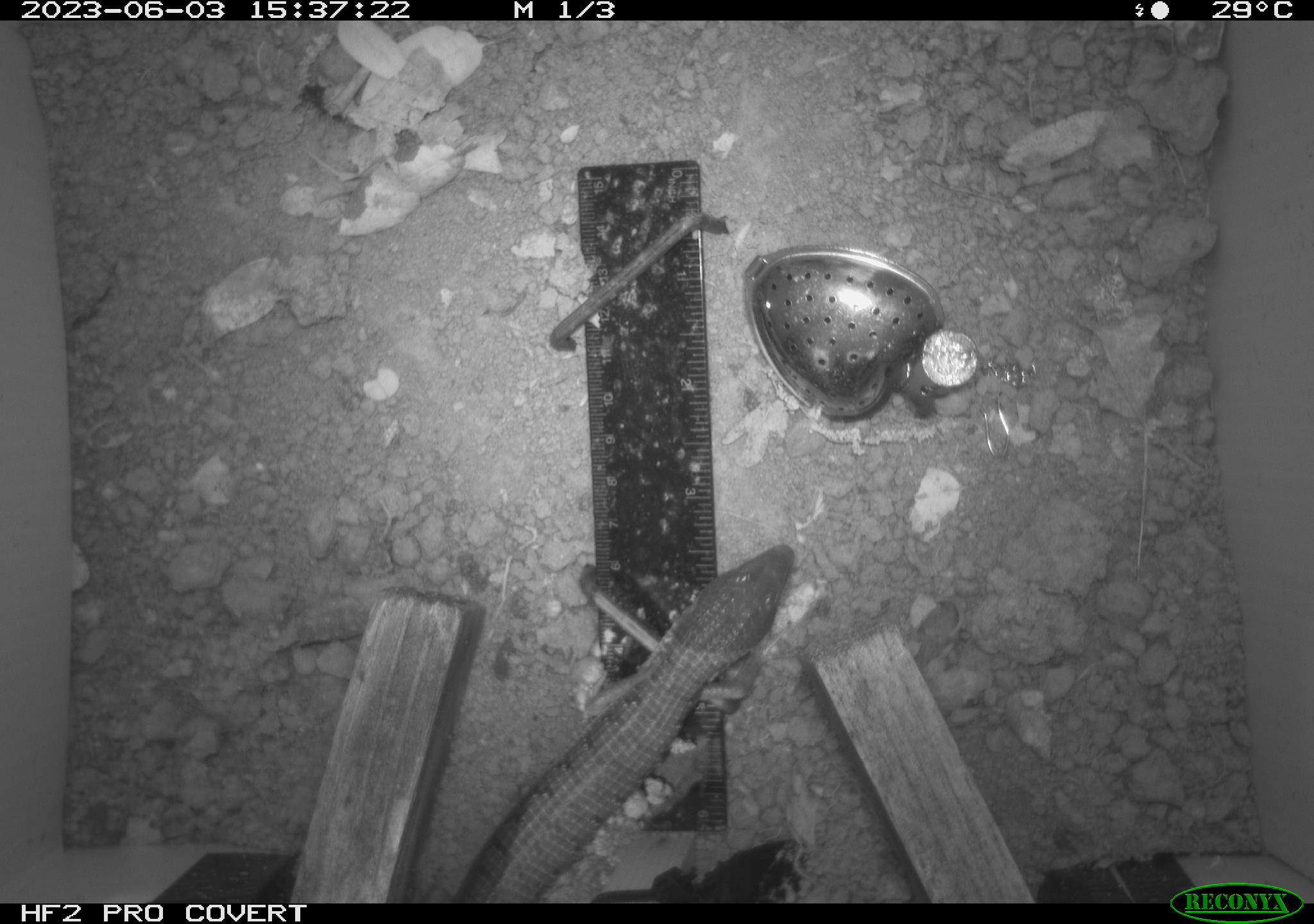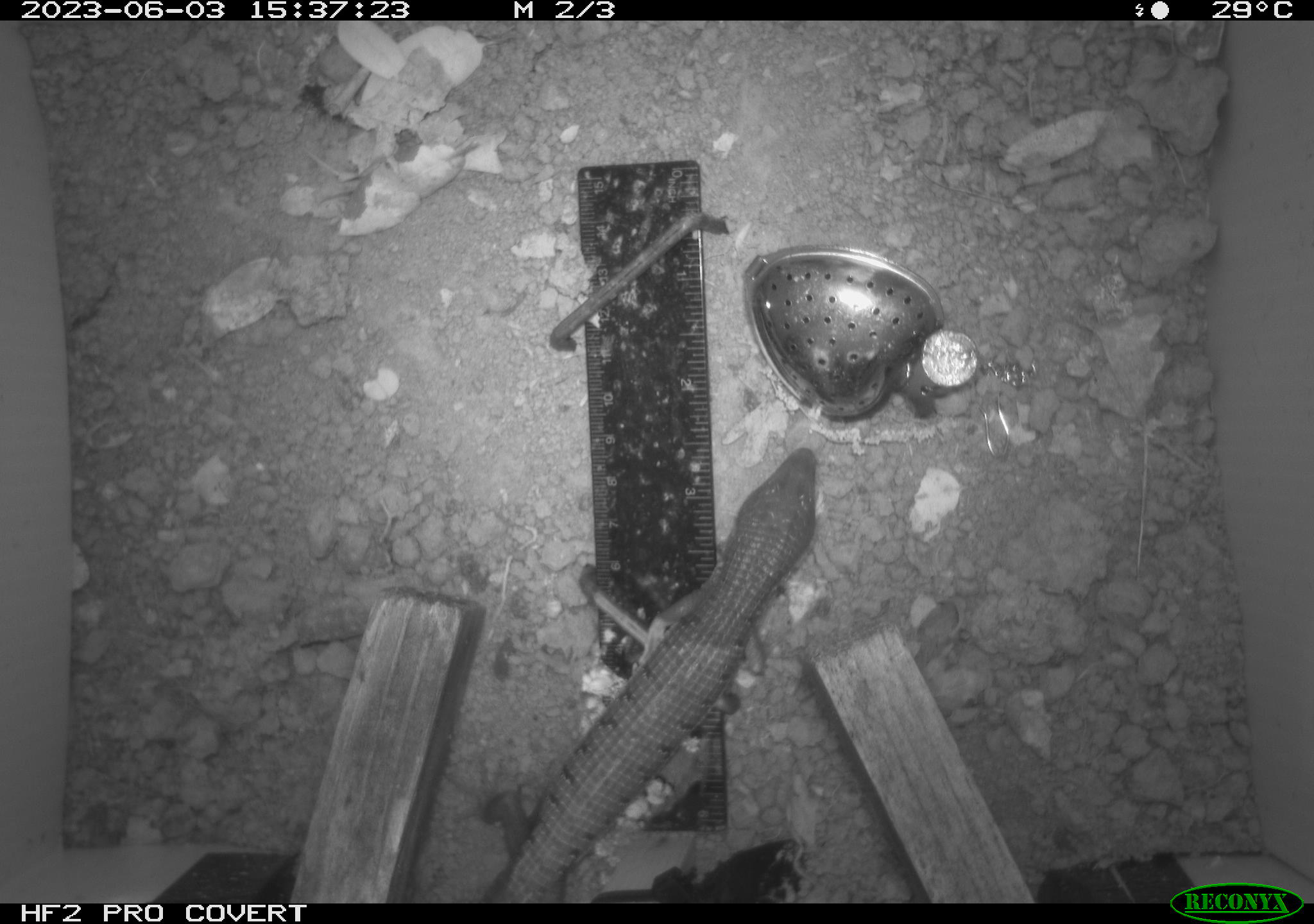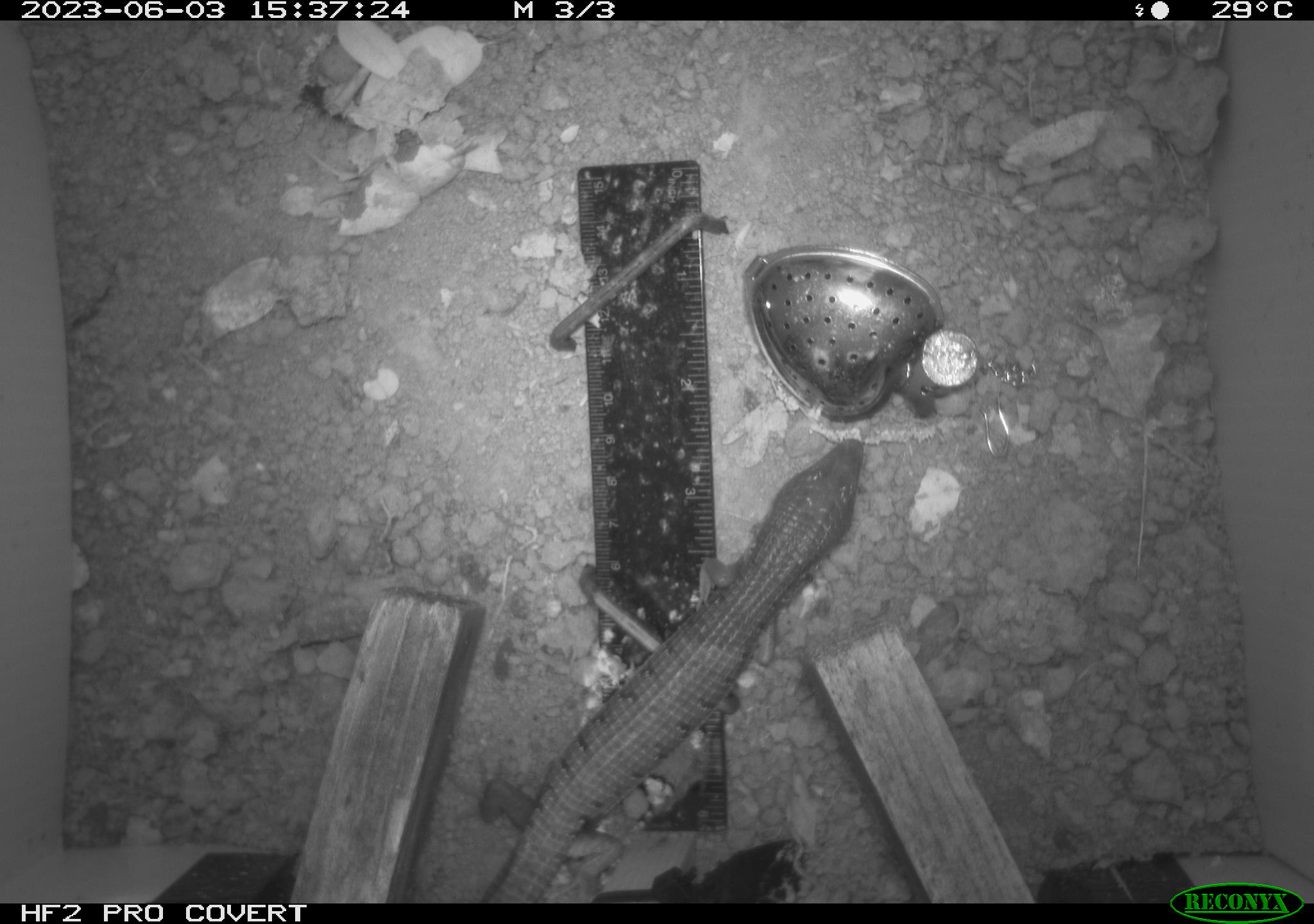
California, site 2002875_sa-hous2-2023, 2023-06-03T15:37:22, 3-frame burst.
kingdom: Animalia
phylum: Chordata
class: Reptilia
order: Squamata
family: Anguidae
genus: Elgaria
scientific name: Elgaria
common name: alligator lizards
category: elgaria species